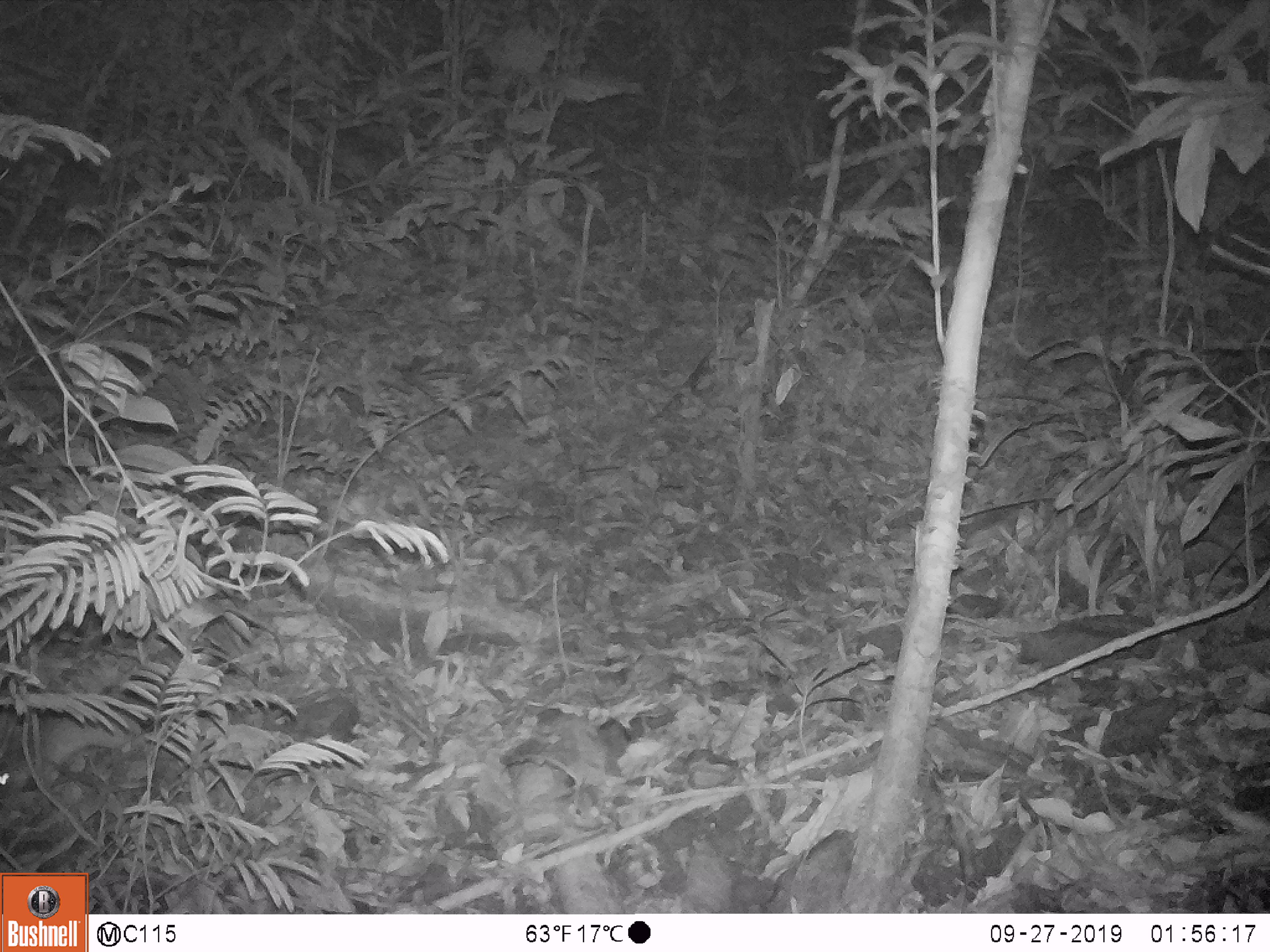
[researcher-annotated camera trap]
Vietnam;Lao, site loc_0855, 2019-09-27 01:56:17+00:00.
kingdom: Animalia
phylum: Chordata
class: Mammalia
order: Rodentia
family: Muridae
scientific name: Muridae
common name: old-world mice and rats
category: unidentified murid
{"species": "unidentified murid (old-world mice and rats) (Muridae)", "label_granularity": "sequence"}